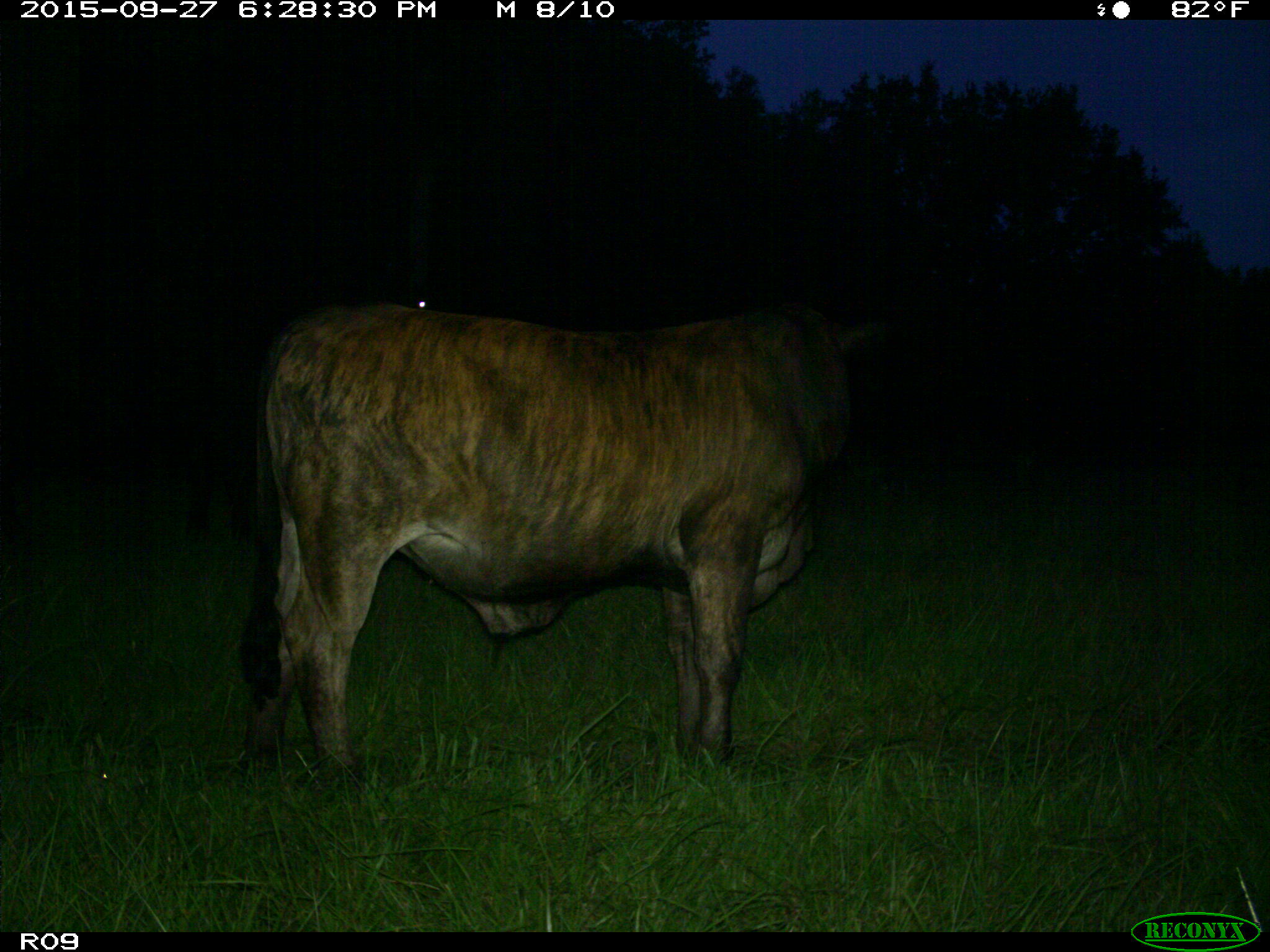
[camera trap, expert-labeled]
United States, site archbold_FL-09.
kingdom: Animalia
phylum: Chordata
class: Mammalia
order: Artiodactyla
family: Bovidae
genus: Bos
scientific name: Bos taurus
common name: domestic cow